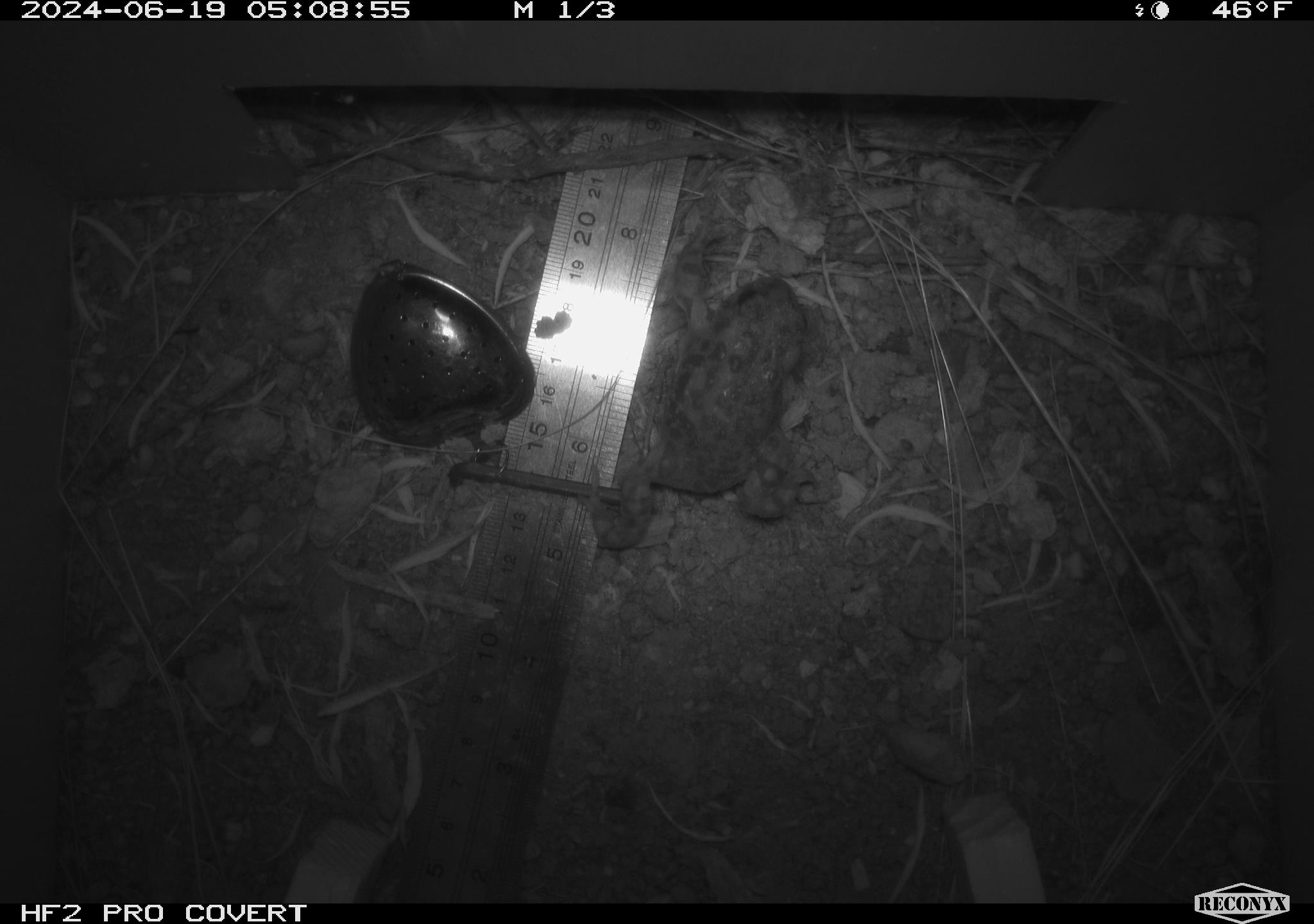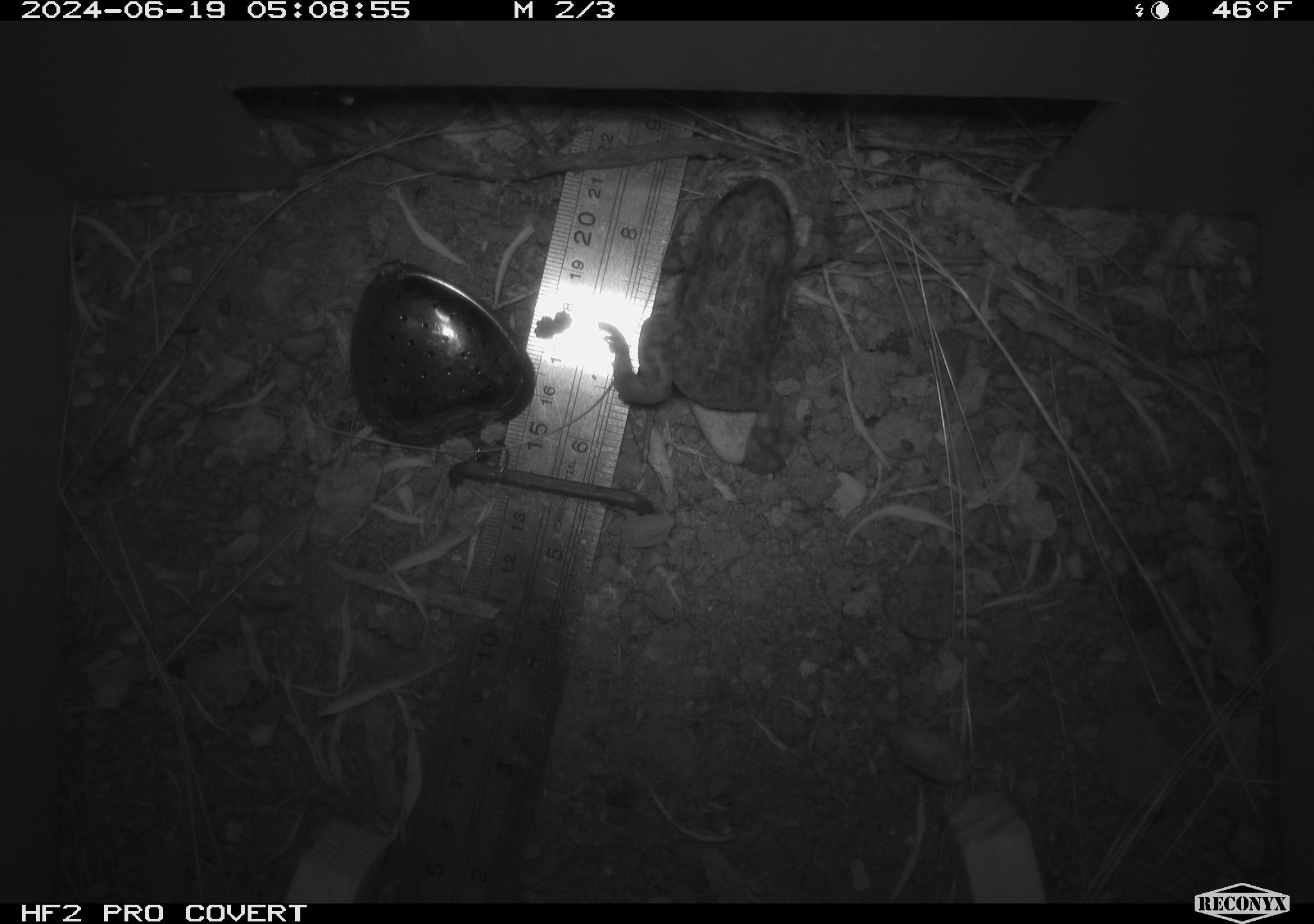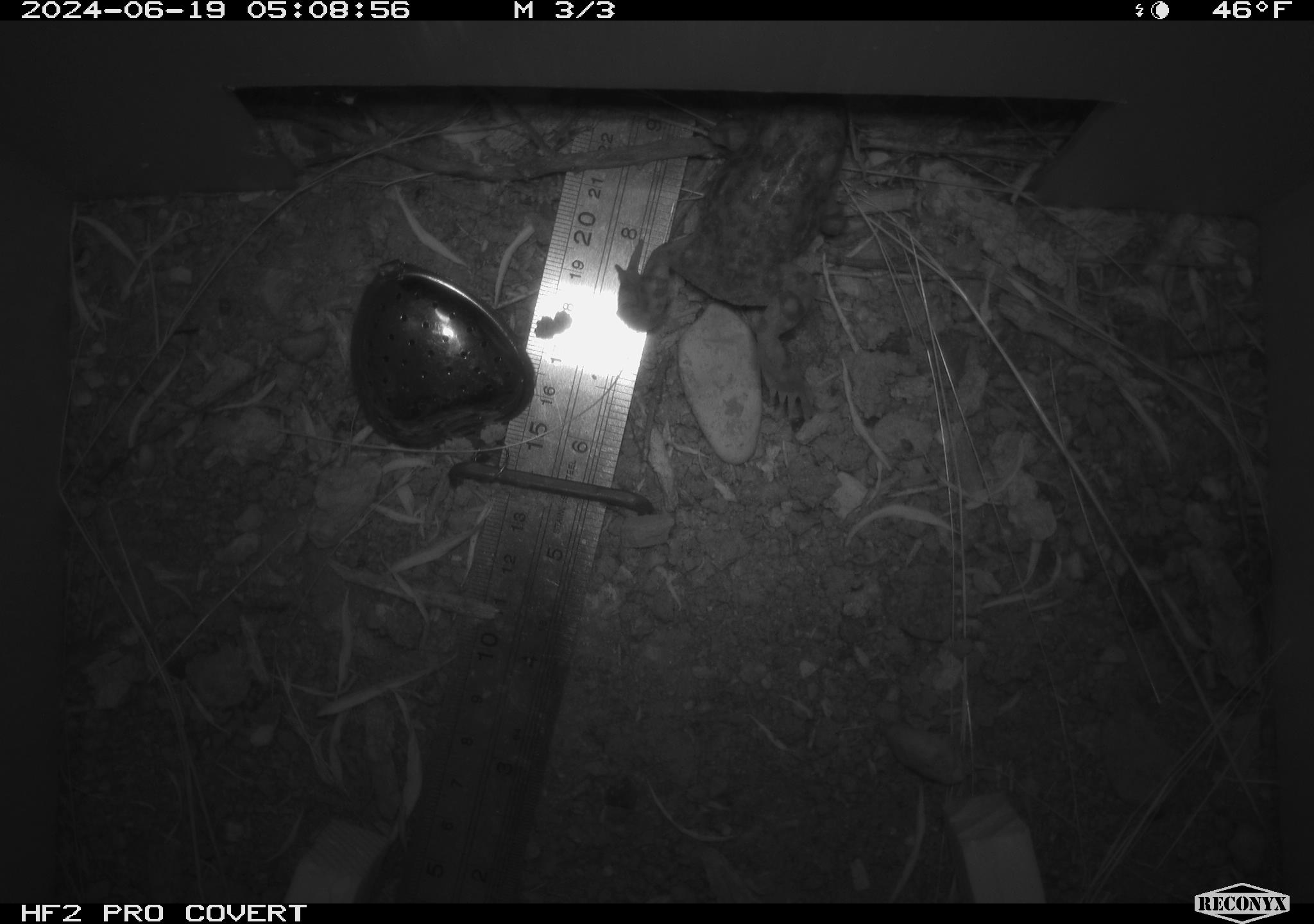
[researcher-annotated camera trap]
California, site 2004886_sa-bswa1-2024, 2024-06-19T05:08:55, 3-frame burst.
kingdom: Animalia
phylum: Chordata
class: Amphibia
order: Anura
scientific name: Anura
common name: frogs